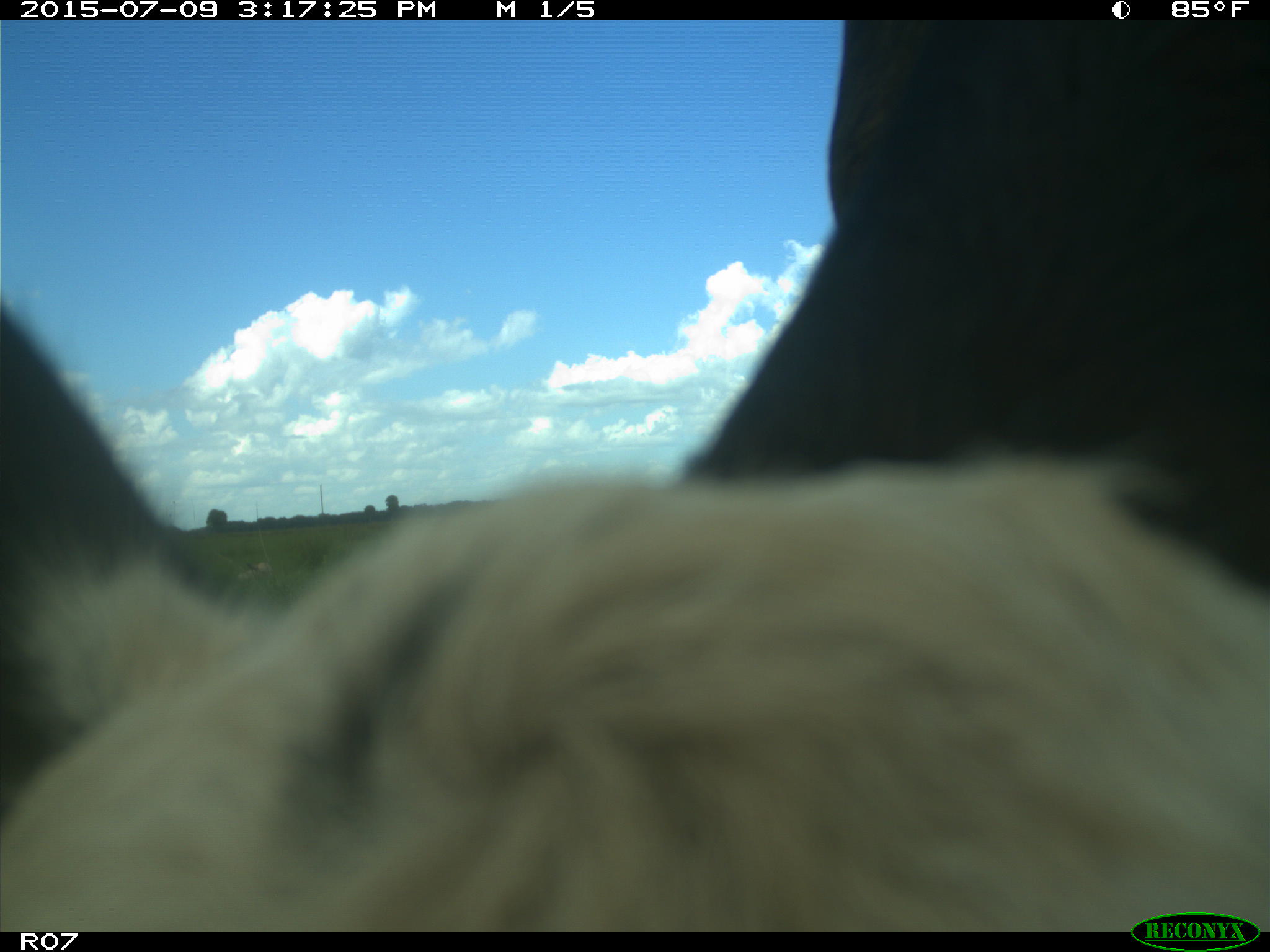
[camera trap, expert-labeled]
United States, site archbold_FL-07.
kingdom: Animalia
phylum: Chordata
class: Mammalia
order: Artiodactyla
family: Bovidae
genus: Bos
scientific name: Bos taurus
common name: domestic cow